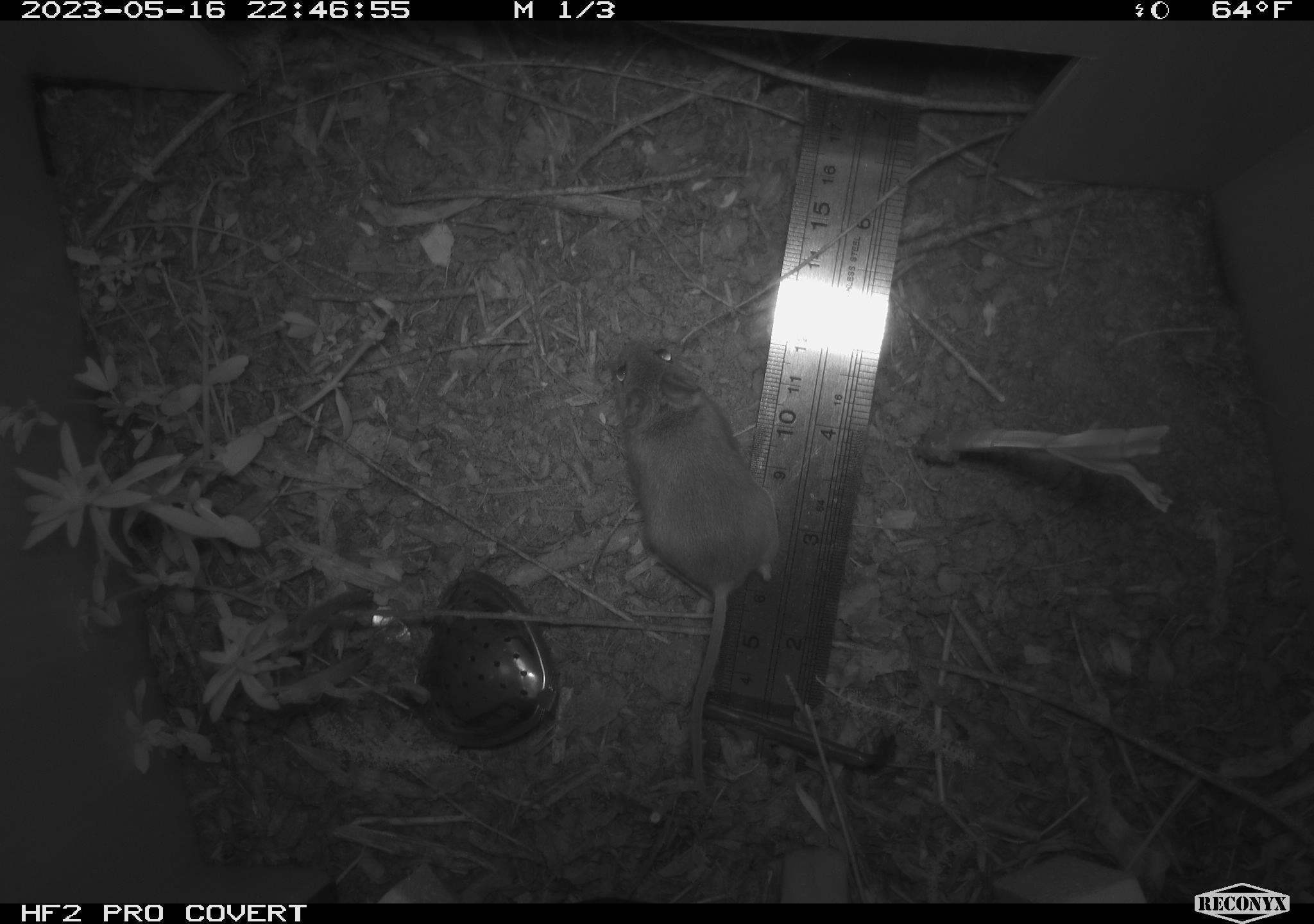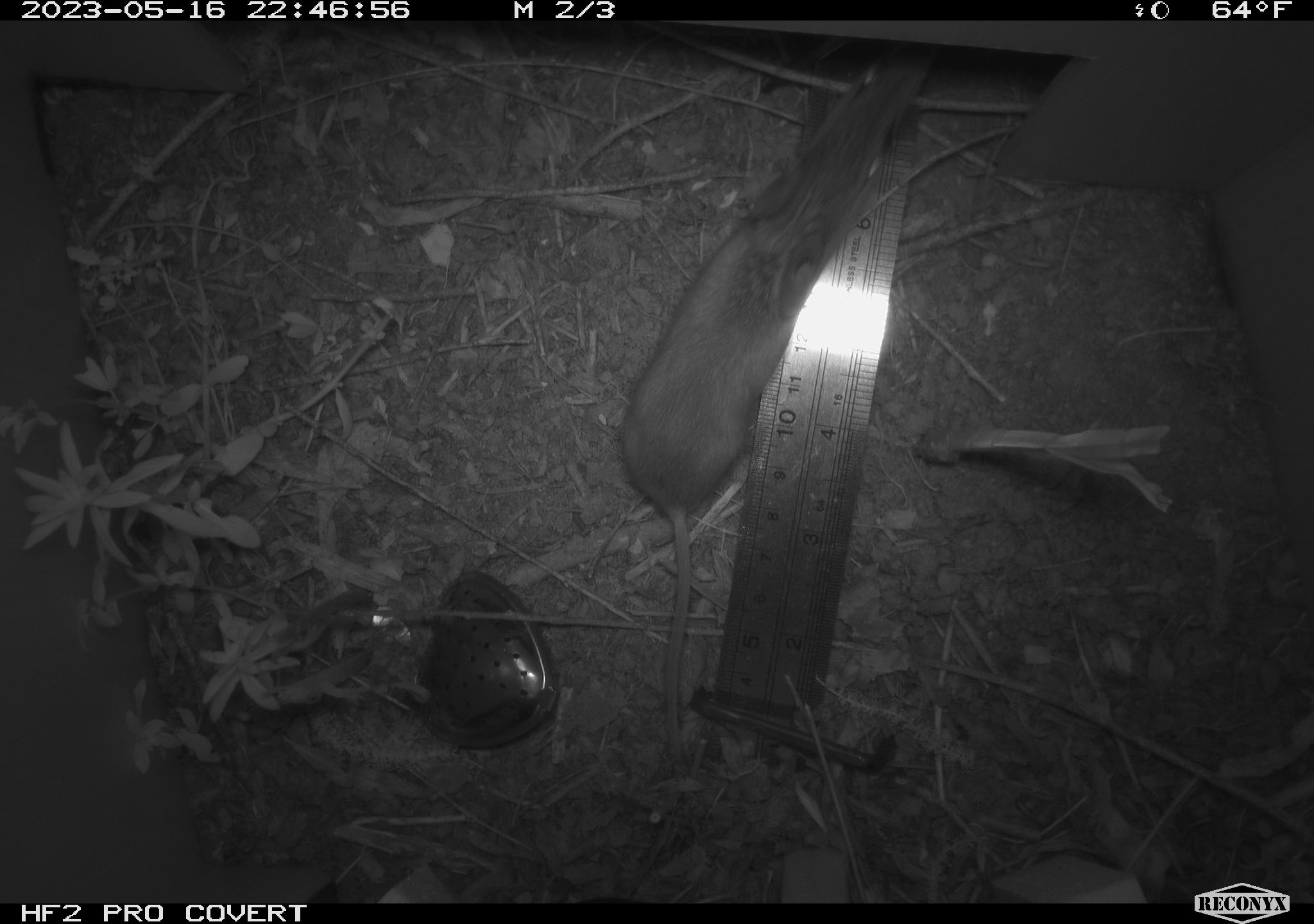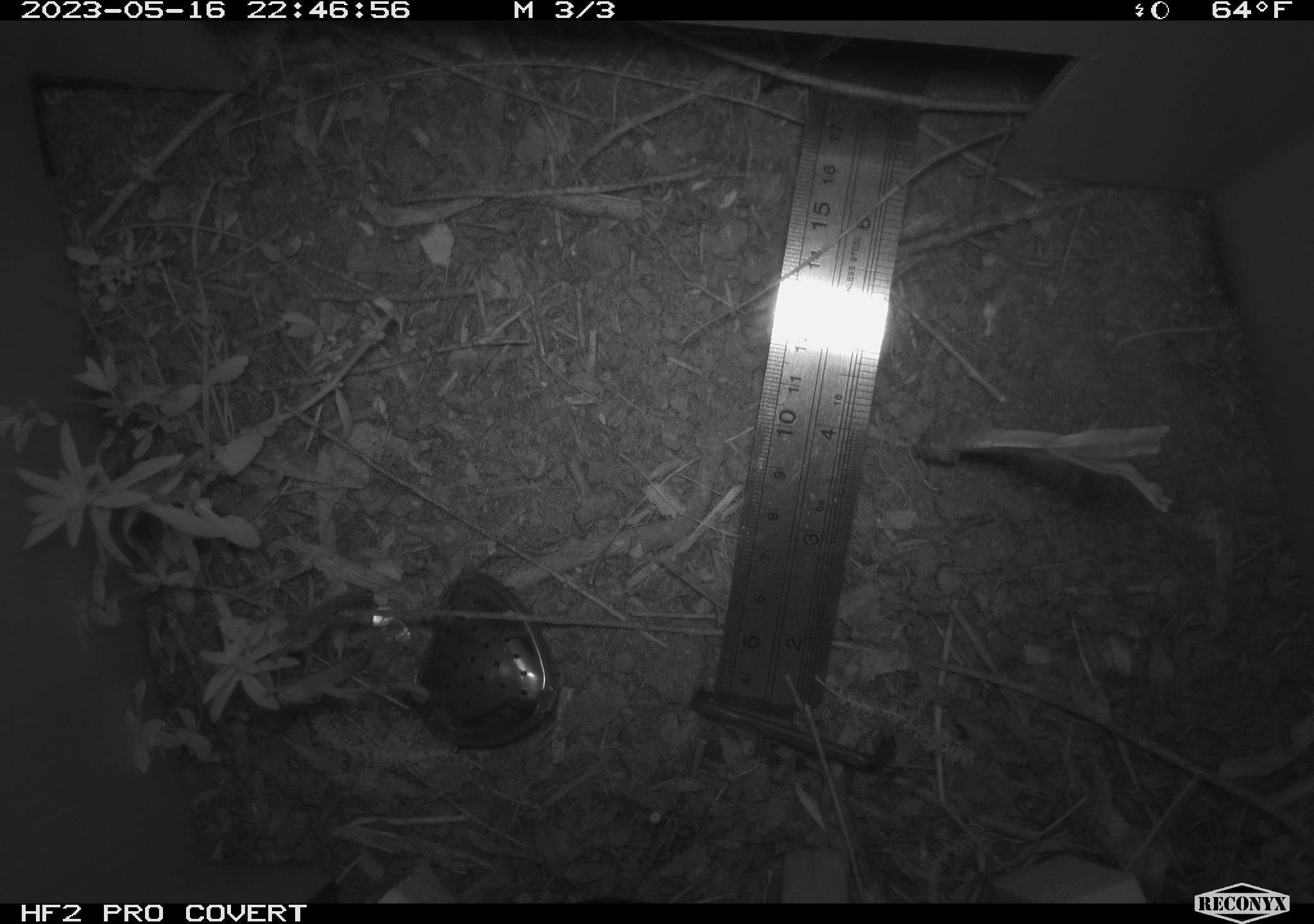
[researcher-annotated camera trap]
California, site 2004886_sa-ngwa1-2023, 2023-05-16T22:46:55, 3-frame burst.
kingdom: Animalia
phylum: Chordata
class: Mammalia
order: Rodentia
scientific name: Rodentia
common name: mouse species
Mouse species (Rodentia).